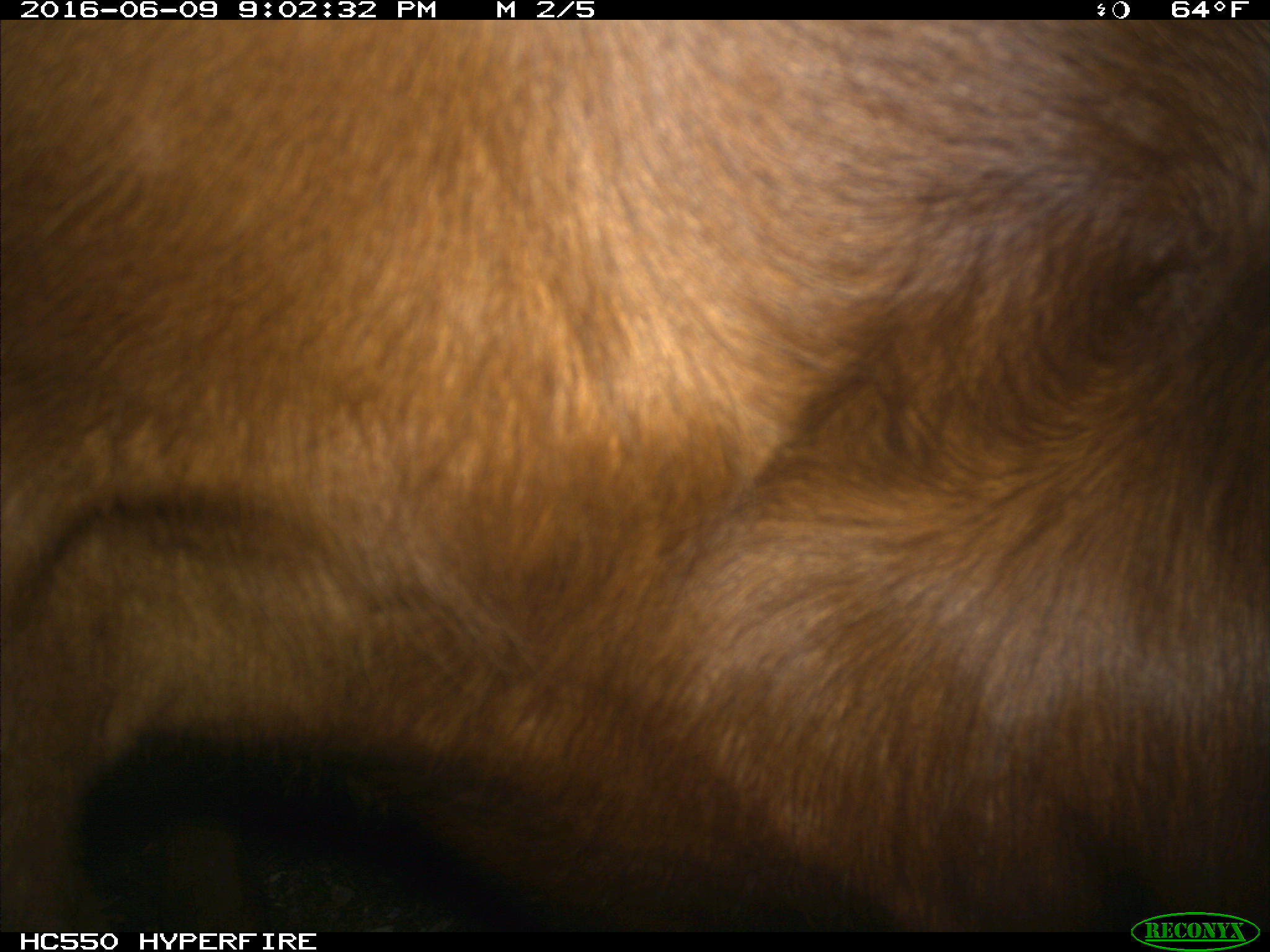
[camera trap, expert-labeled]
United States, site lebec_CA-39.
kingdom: Animalia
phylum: Chordata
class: Mammalia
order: Artiodactyla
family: Bovidae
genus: Bos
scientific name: Bos taurus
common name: domestic cow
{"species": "Bos taurus (domestic cow)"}